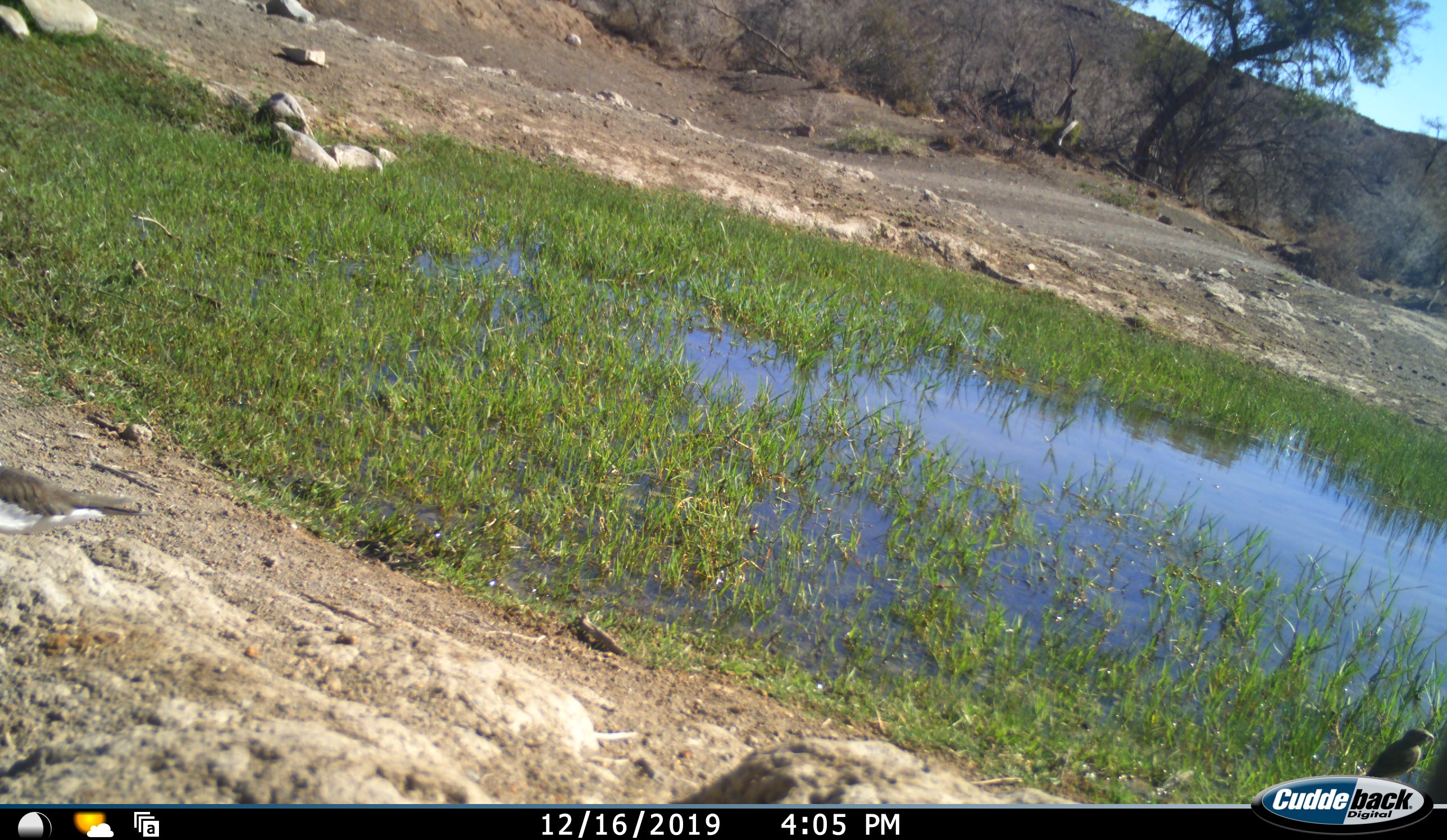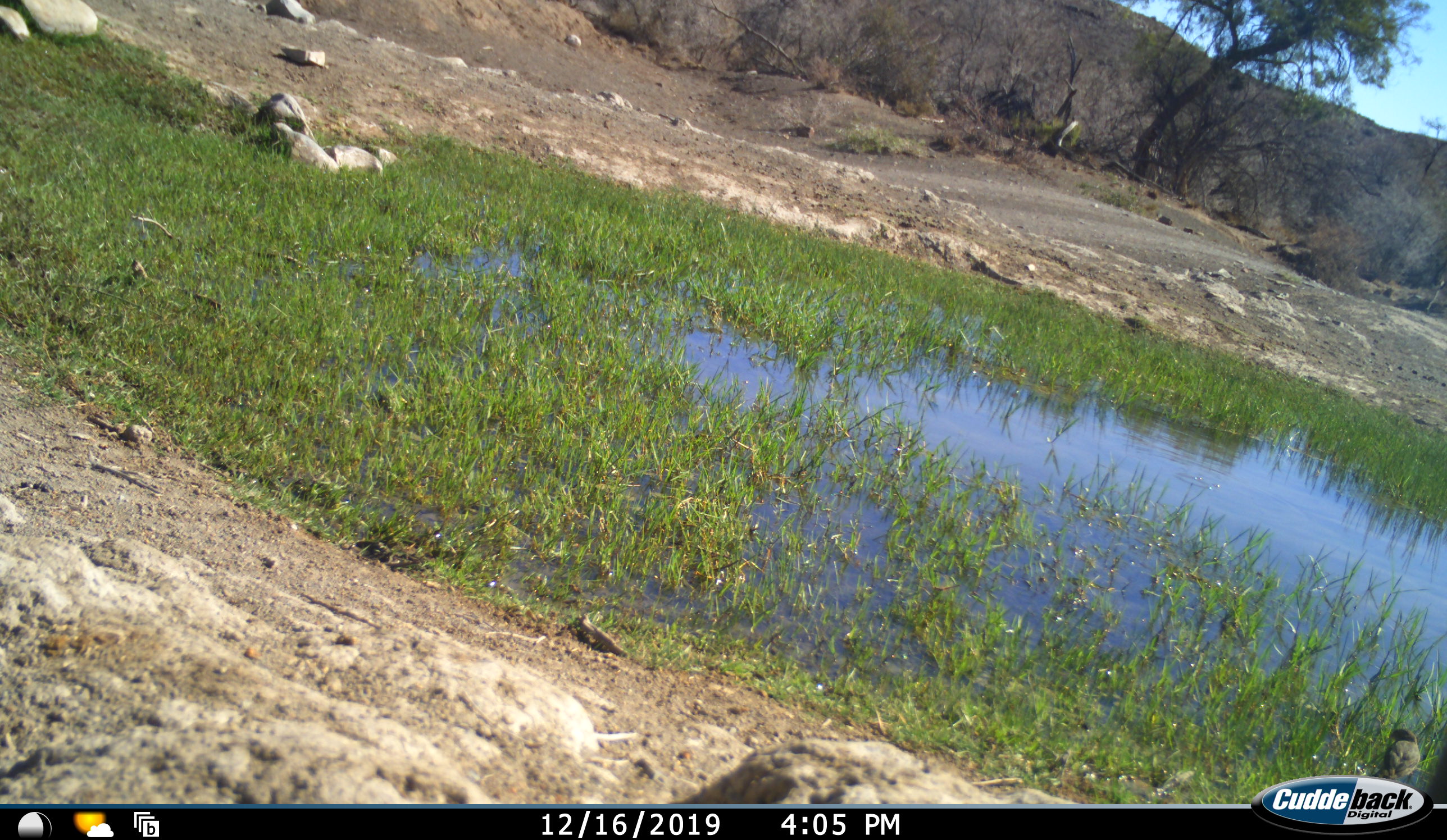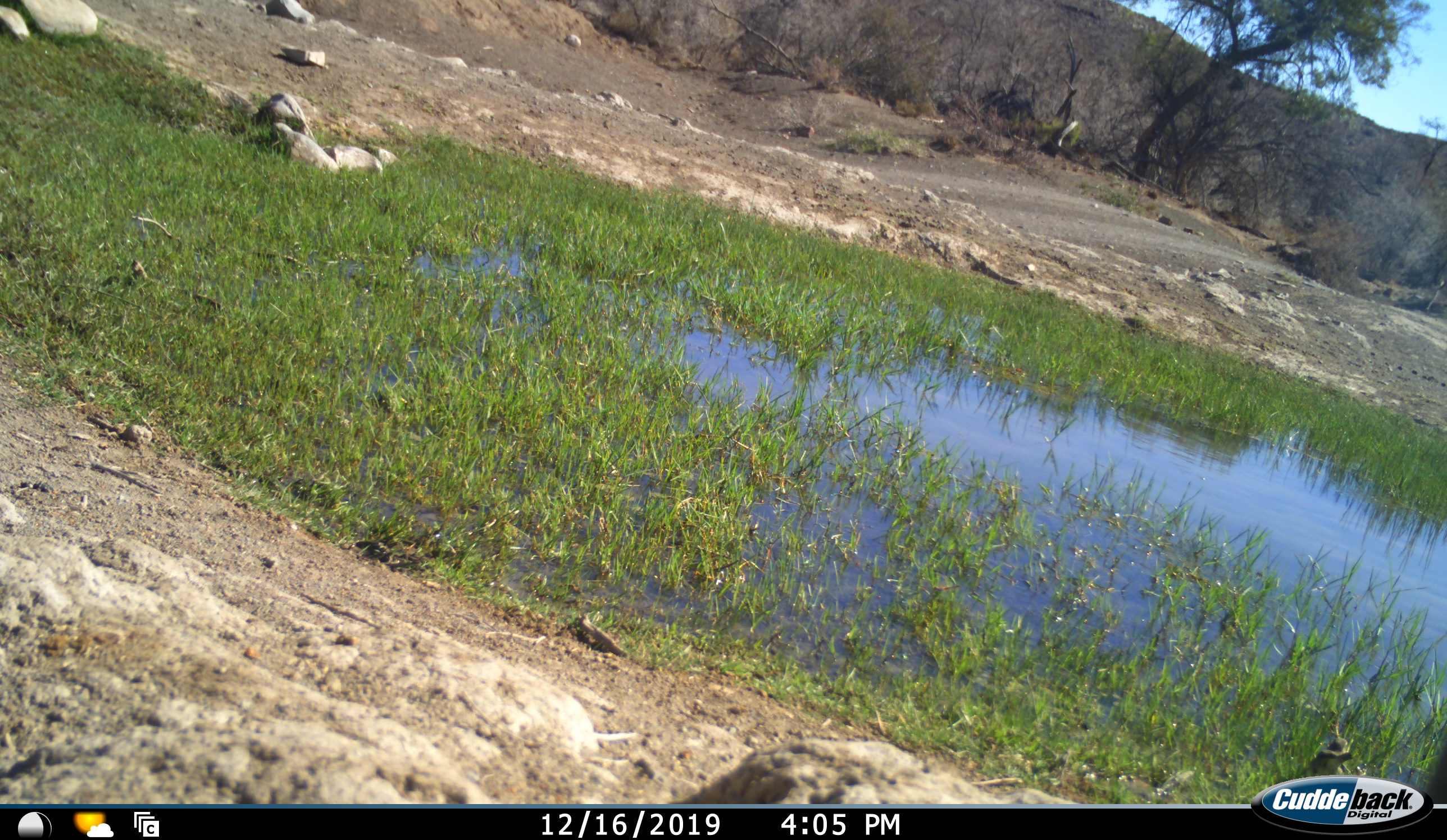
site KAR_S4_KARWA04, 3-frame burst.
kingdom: Animalia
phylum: Chordata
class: Aves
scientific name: Aves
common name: bird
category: birdother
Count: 2.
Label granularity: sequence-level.